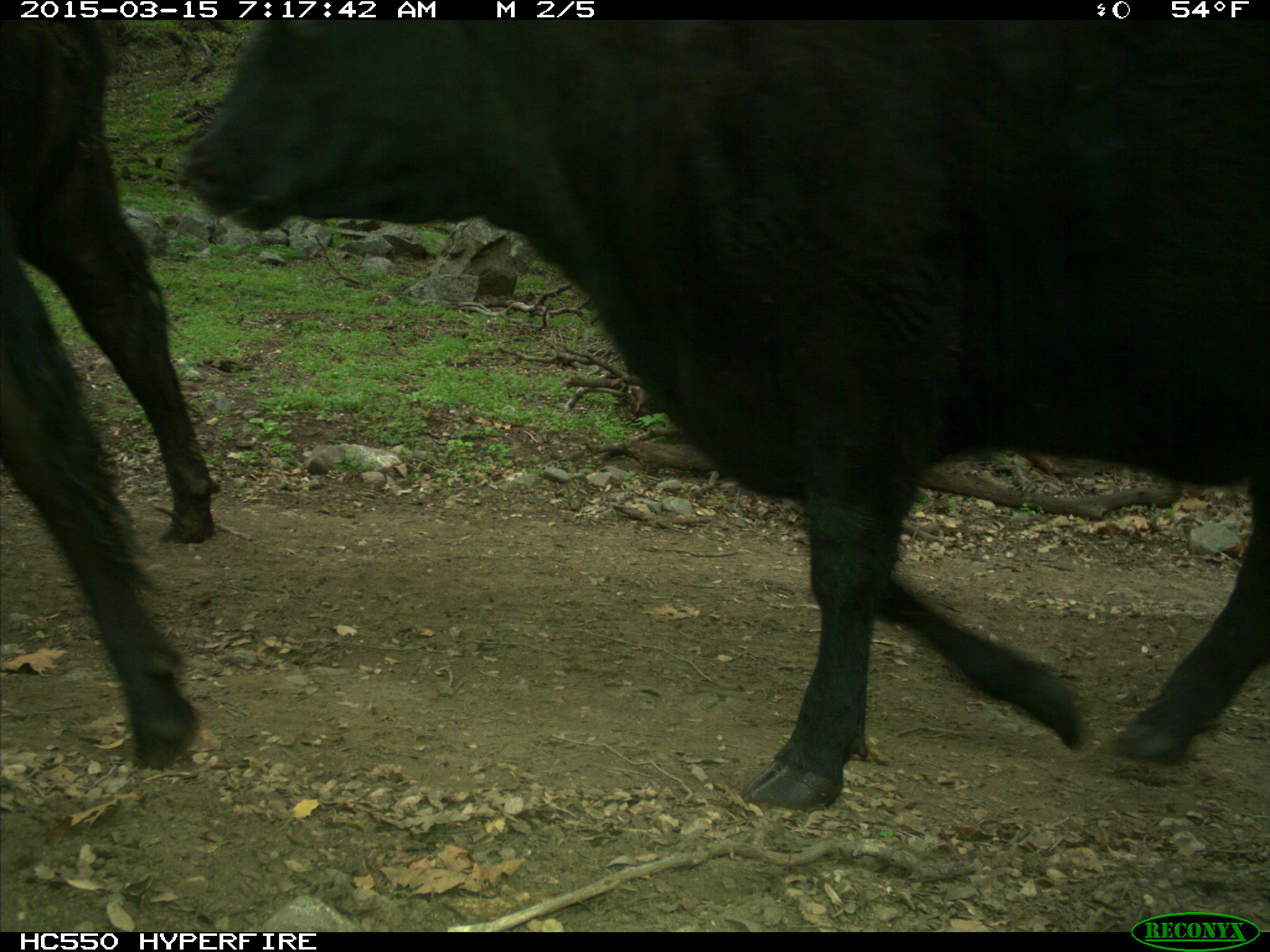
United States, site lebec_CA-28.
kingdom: Animalia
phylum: Chordata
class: Mammalia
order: Artiodactyla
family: Bovidae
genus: Bos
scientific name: Bos taurus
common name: domestic cow